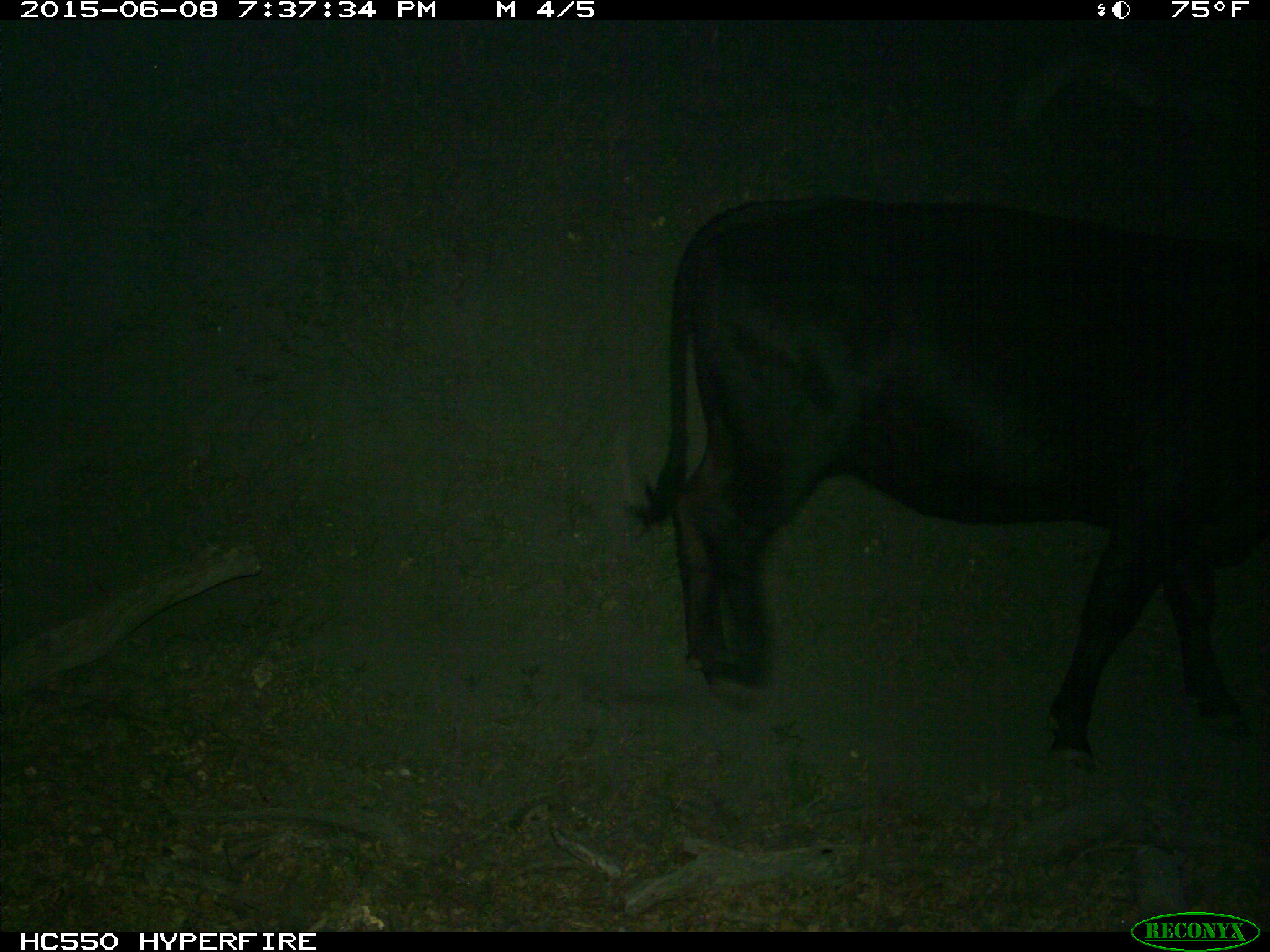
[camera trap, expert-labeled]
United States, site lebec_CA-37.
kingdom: Animalia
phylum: Chordata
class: Mammalia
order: Artiodactyla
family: Bovidae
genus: Bos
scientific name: Bos taurus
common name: domestic cow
Bos taurus (domestic cow).